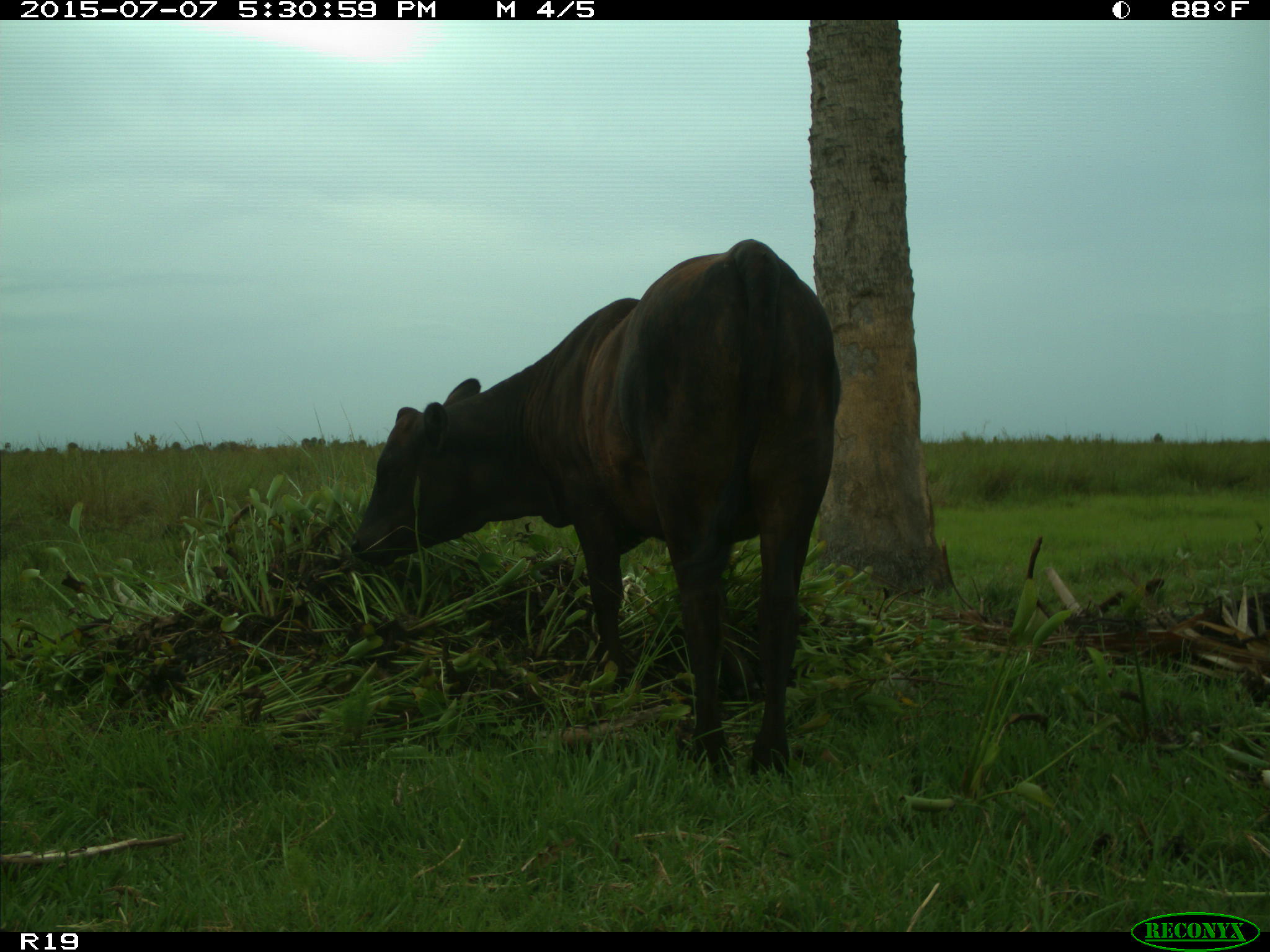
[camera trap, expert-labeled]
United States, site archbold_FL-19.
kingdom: Animalia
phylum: Chordata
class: Mammalia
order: Artiodactyla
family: Bovidae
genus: Bos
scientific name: Bos taurus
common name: domestic cow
Bos taurus (domestic cow).